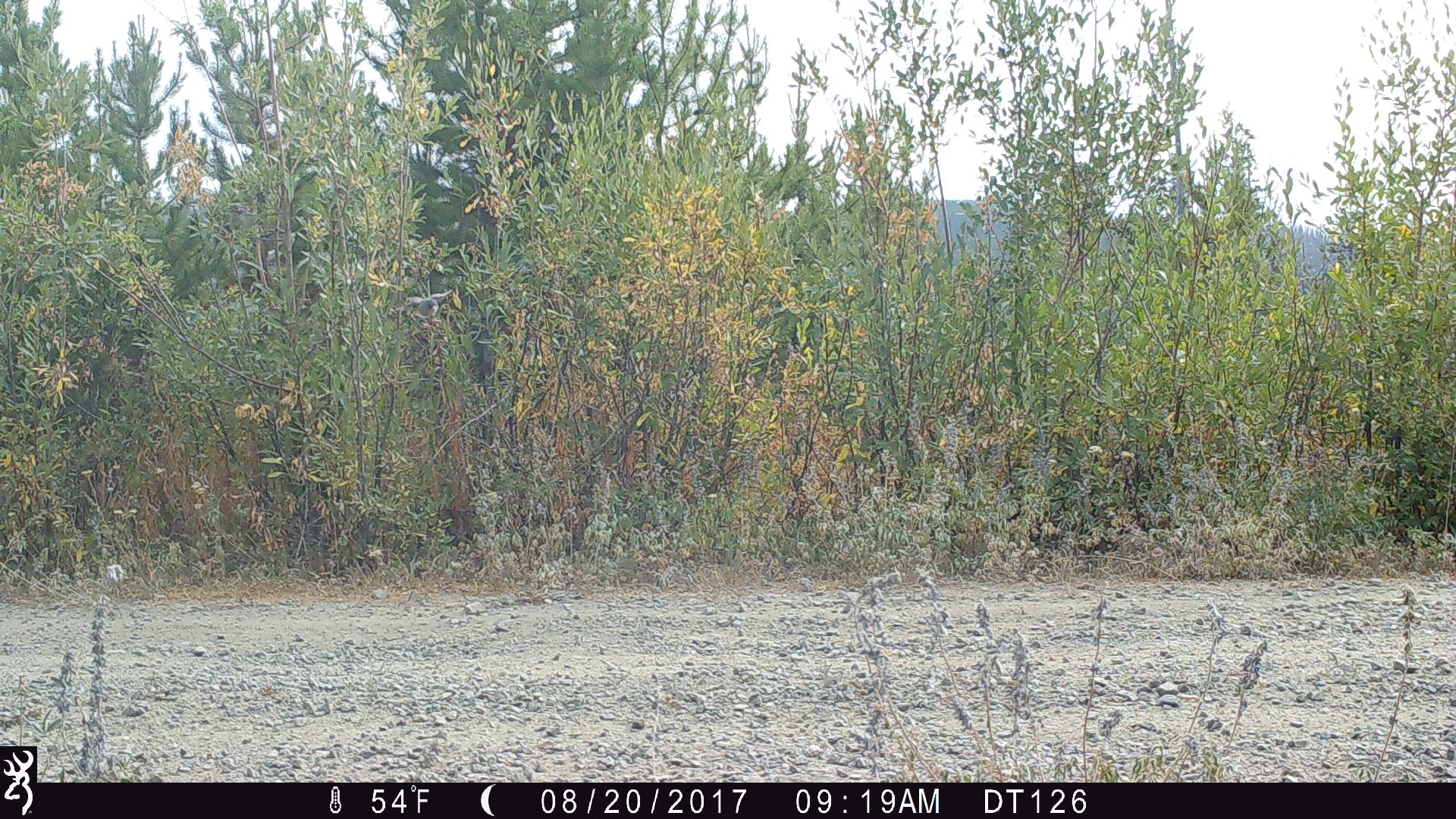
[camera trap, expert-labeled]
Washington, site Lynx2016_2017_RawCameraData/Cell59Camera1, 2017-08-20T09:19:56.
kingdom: Animalia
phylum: Chordata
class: Aves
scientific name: Aves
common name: birds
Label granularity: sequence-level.